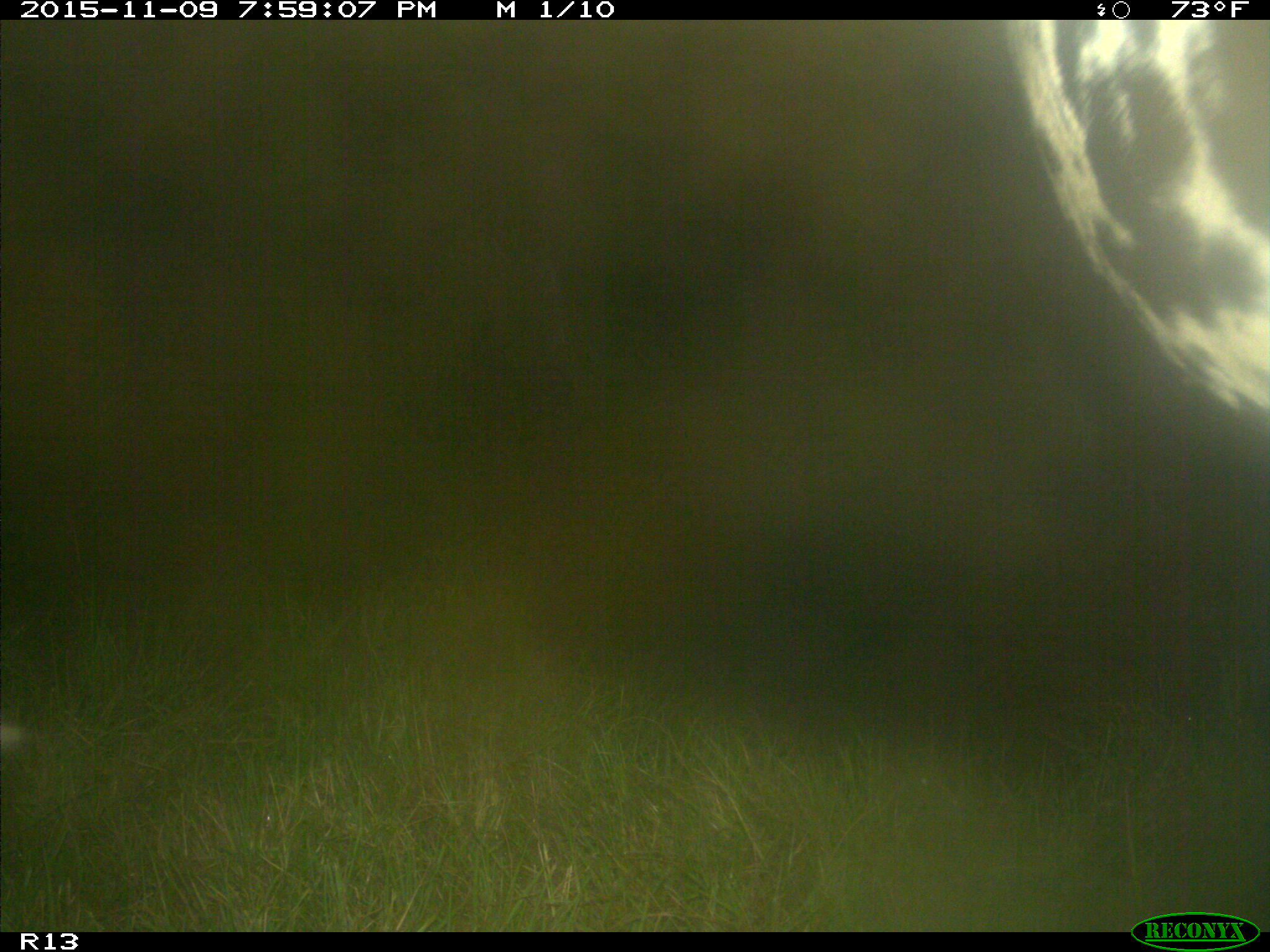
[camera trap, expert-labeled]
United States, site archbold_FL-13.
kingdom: Animalia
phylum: Chordata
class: Mammalia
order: Artiodactyla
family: Bovidae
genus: Bos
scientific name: Bos taurus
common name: domestic cow